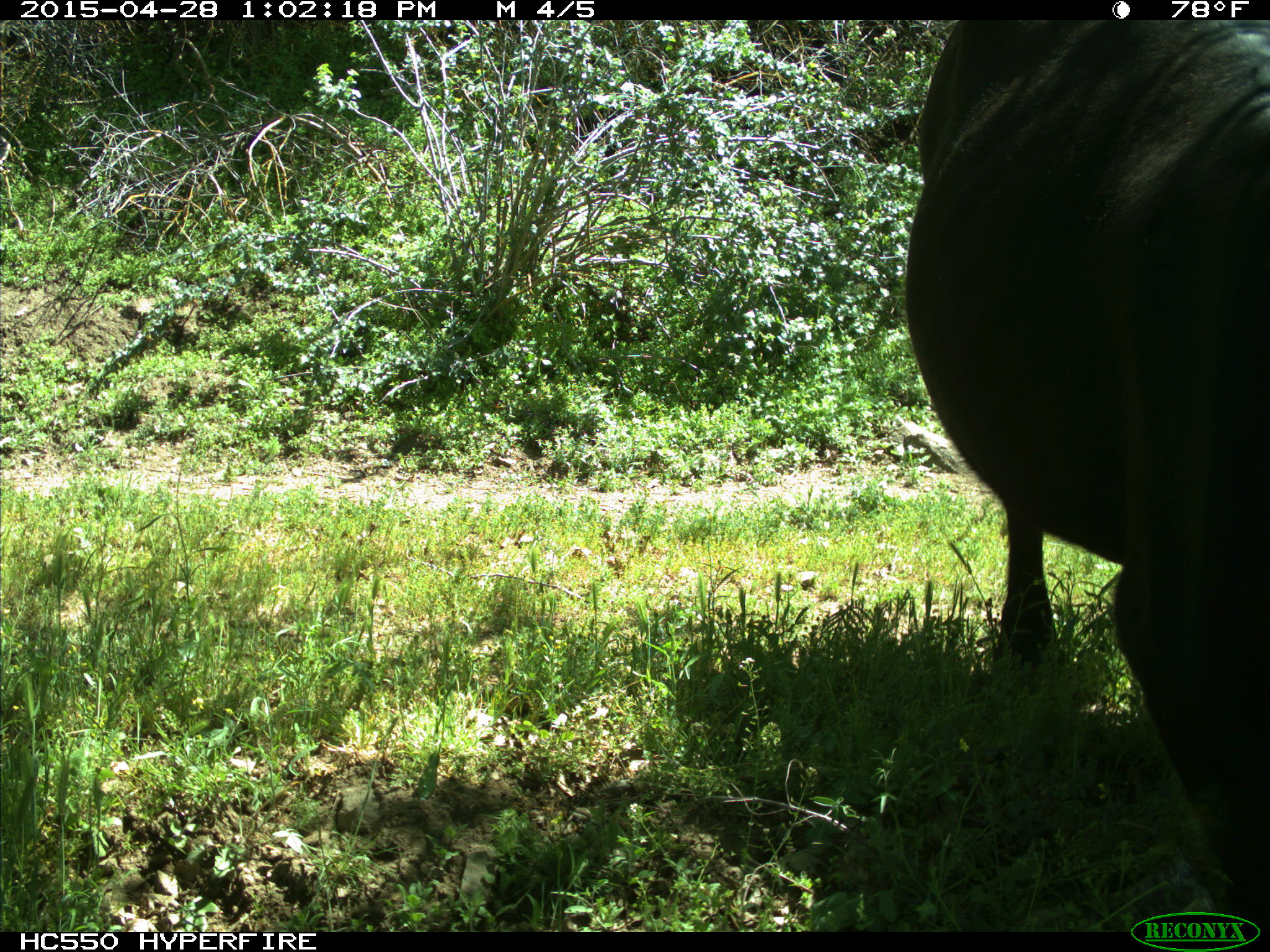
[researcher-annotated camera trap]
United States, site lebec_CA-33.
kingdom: Animalia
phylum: Chordata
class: Mammalia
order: Artiodactyla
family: Bovidae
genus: Bos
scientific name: Bos taurus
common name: domestic cow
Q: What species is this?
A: Bos taurus (domestic cow).